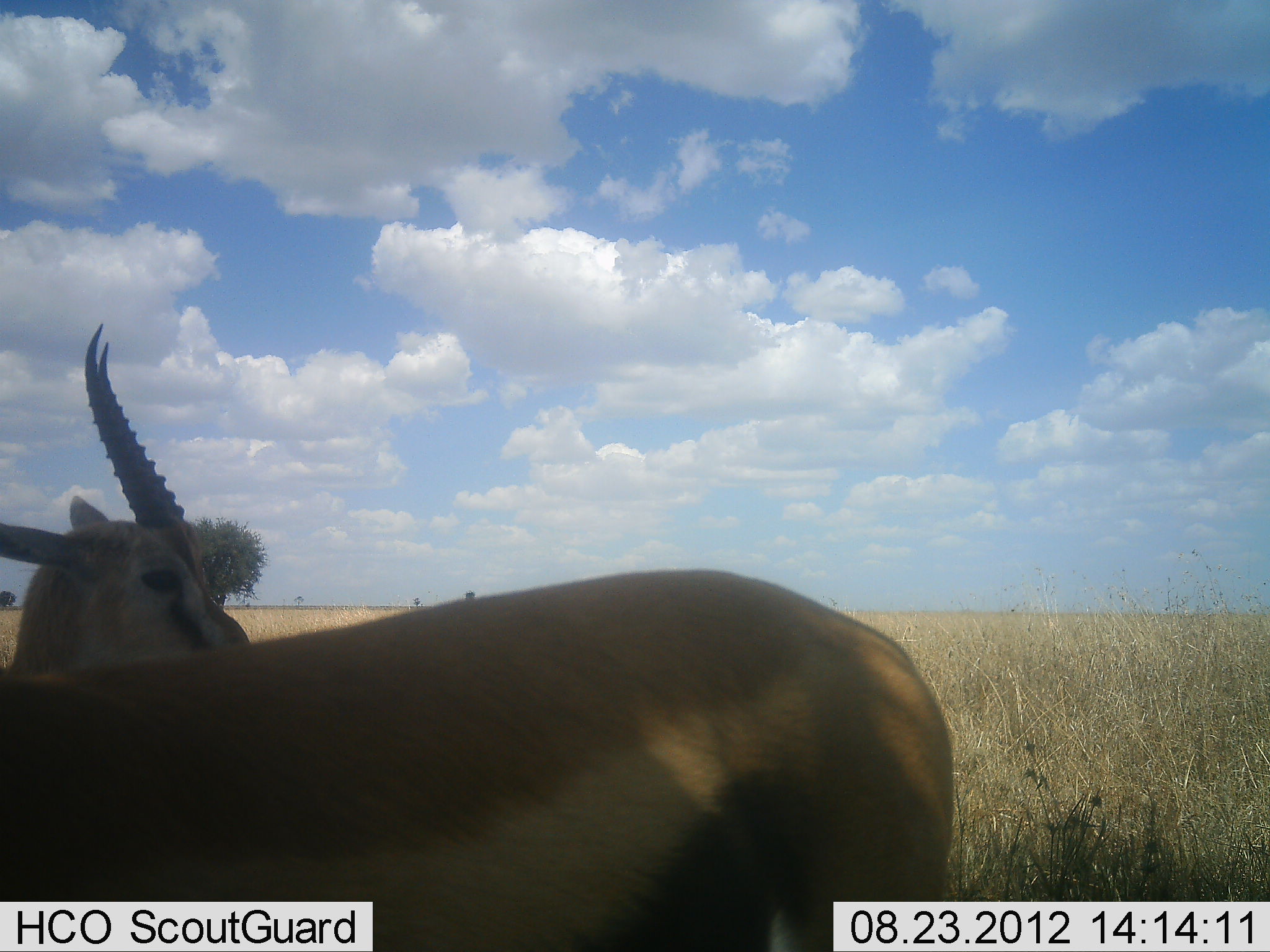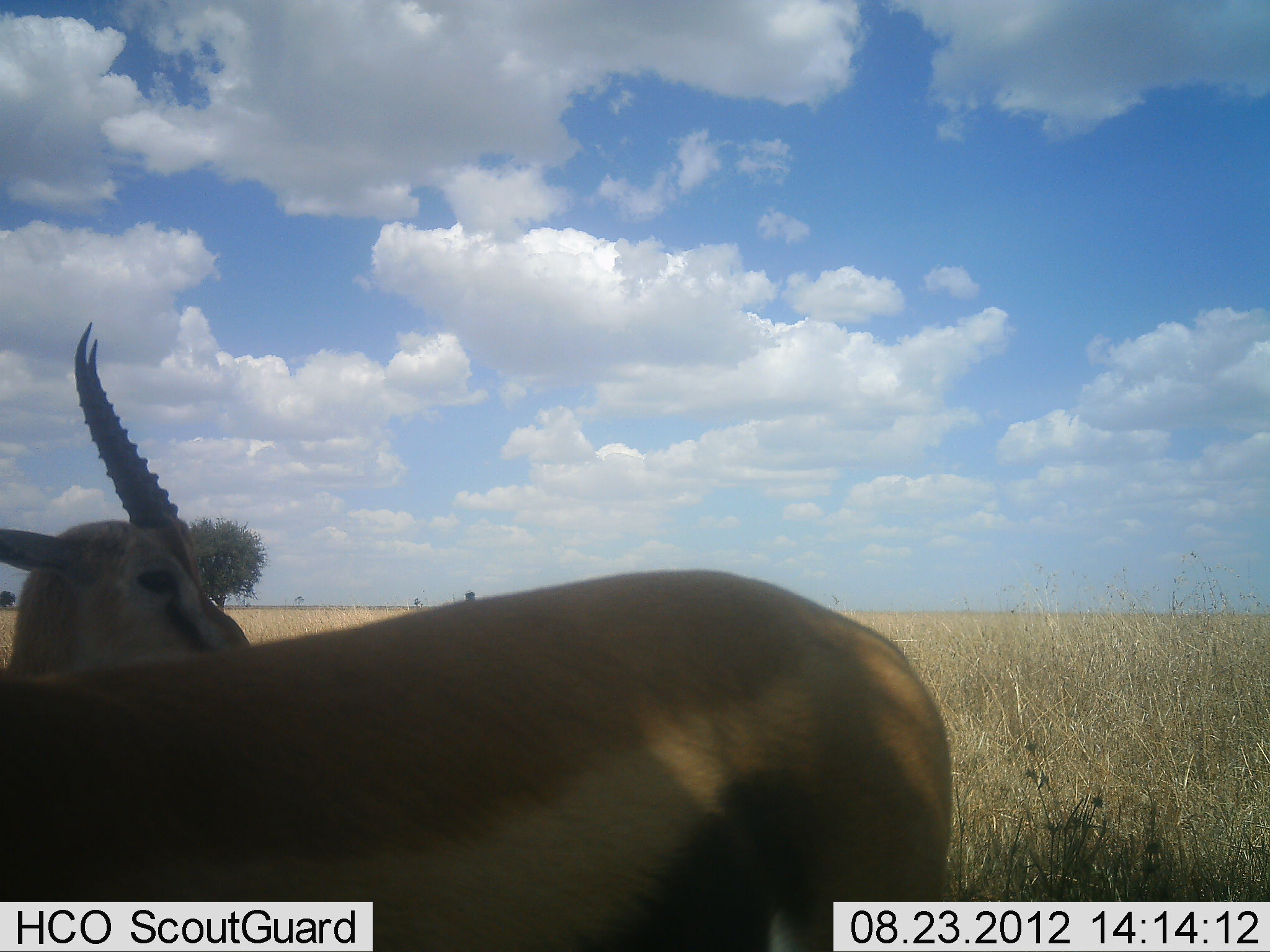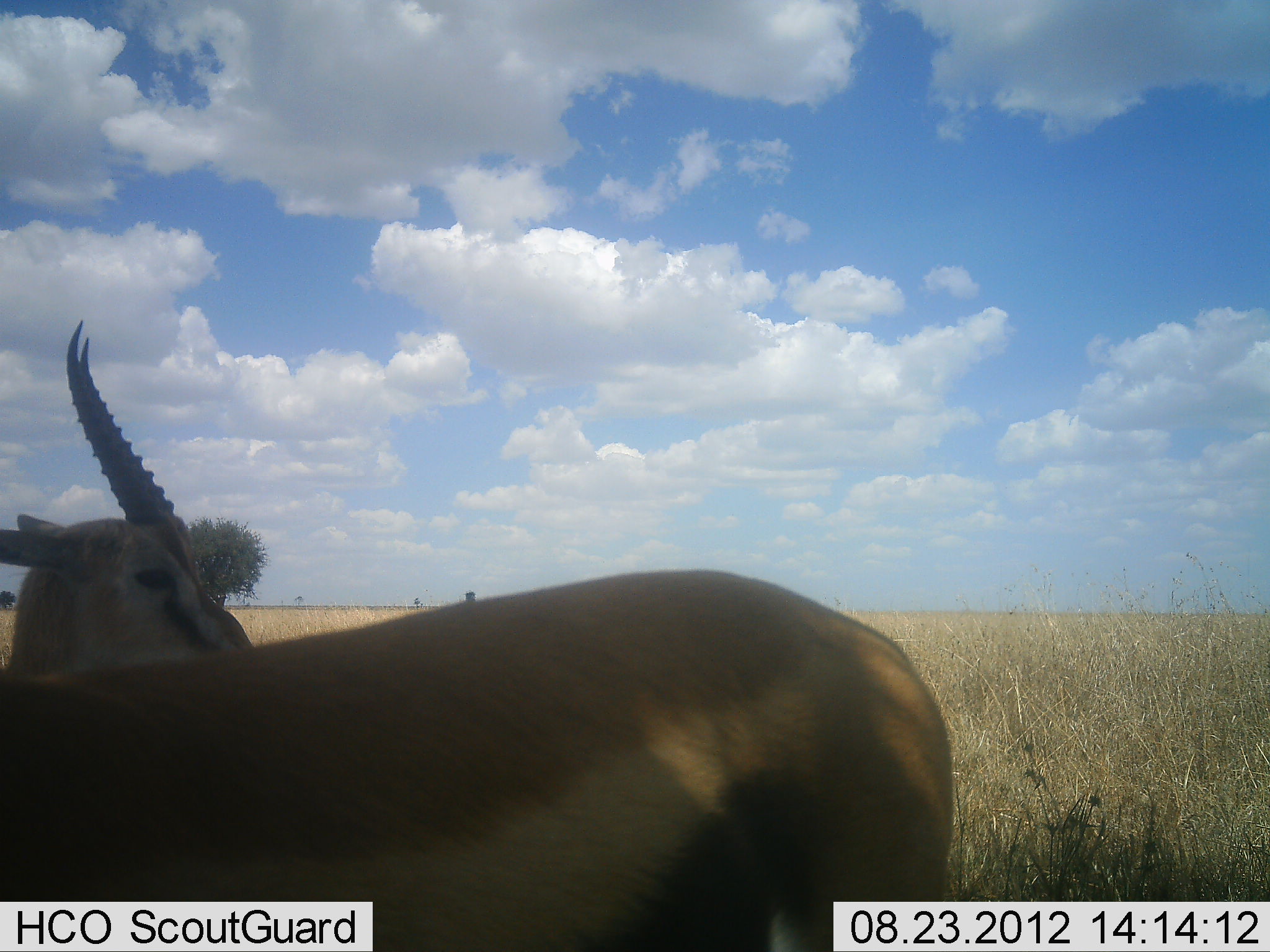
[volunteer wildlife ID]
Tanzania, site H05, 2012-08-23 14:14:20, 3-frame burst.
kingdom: Animalia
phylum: Chordata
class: Mammalia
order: Artiodactyla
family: Bovidae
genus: Eudorcas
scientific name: Eudorcas thomsonii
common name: thomson's gazelle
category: gazellethomsons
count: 2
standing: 100%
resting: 0%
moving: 0%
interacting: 0%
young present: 0%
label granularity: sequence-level